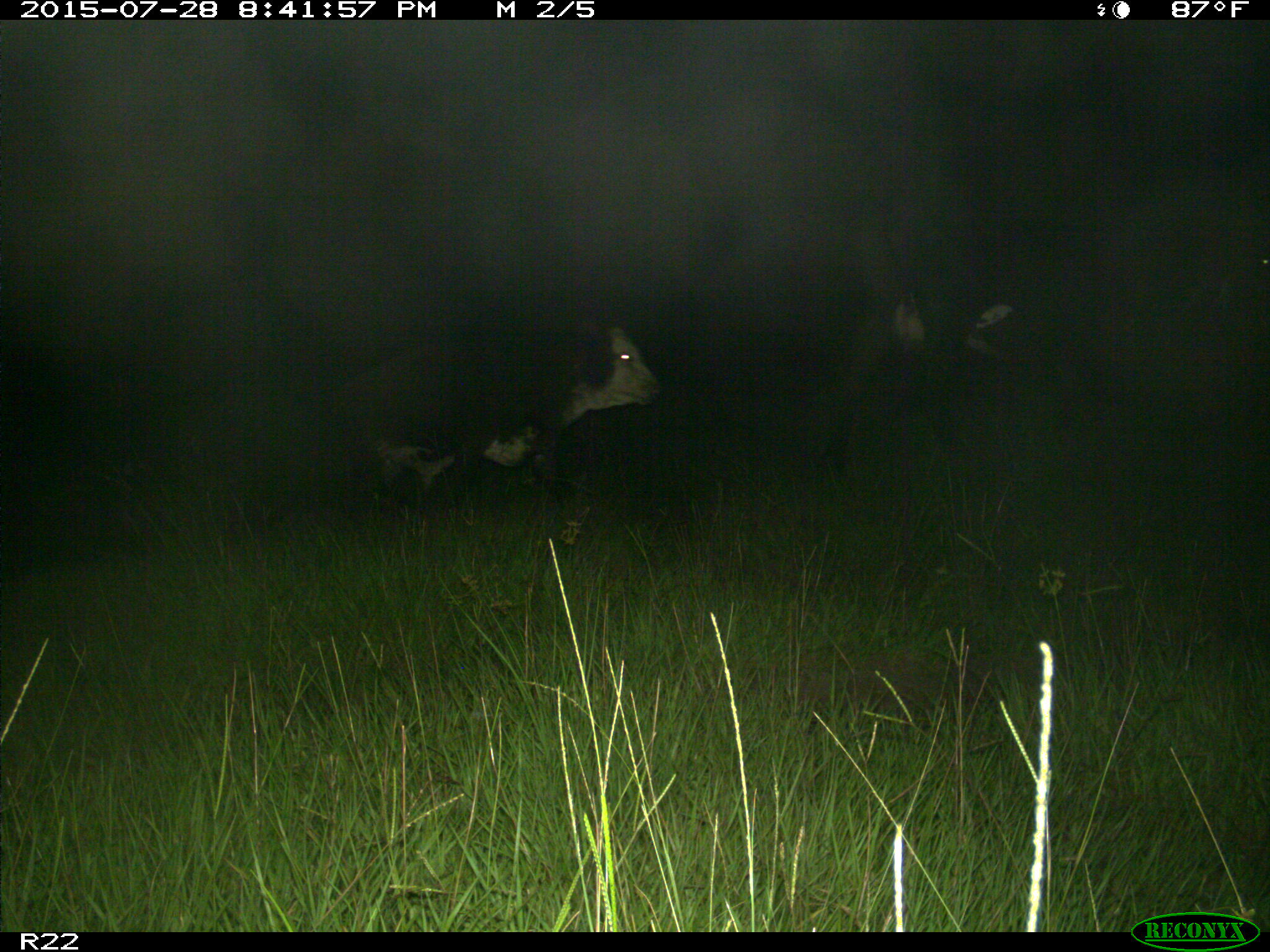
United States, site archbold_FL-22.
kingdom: Animalia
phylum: Chordata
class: Mammalia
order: Artiodactyla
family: Bovidae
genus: Bos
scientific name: Bos taurus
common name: domestic cow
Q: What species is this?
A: Bos taurus (domestic cow).